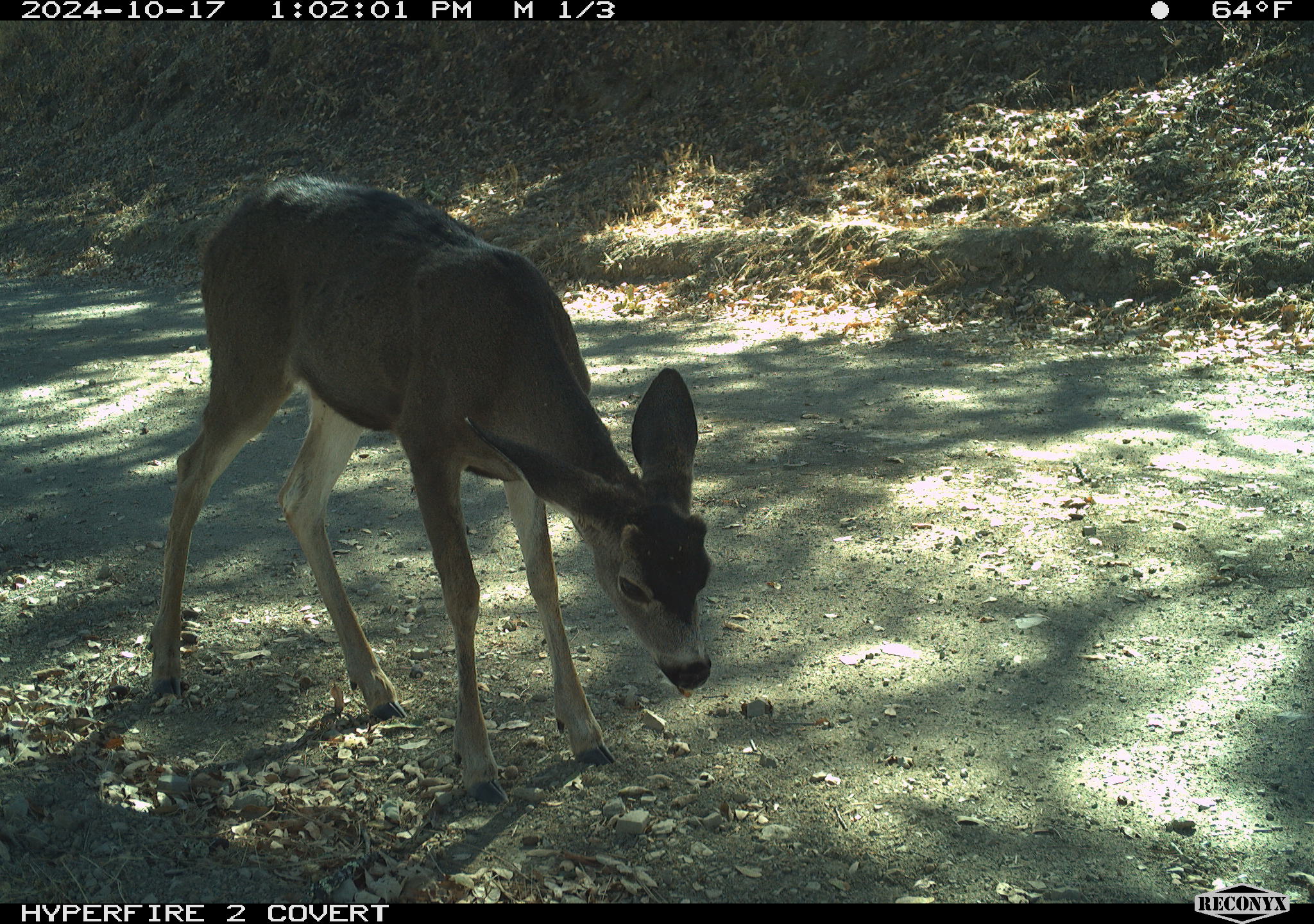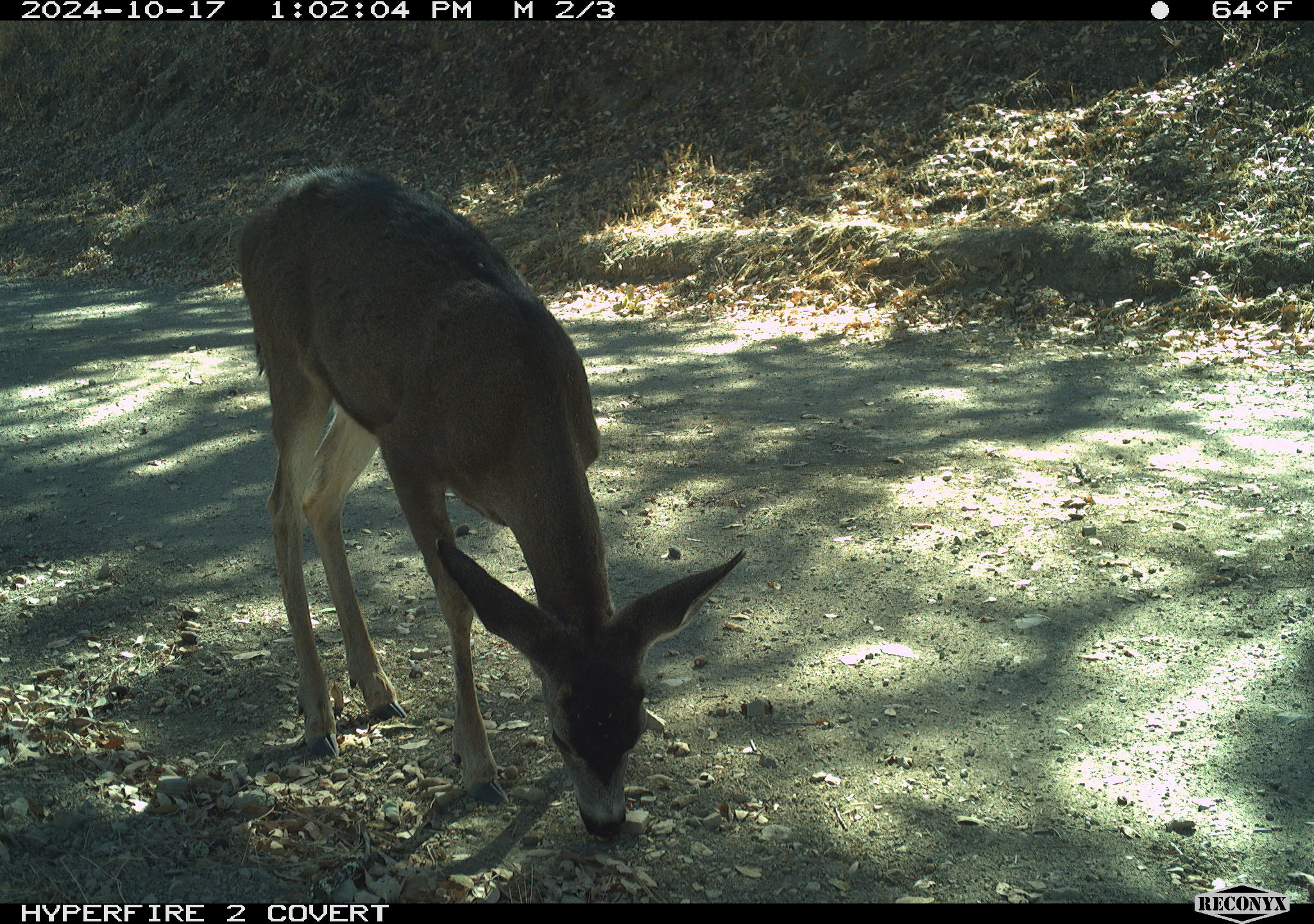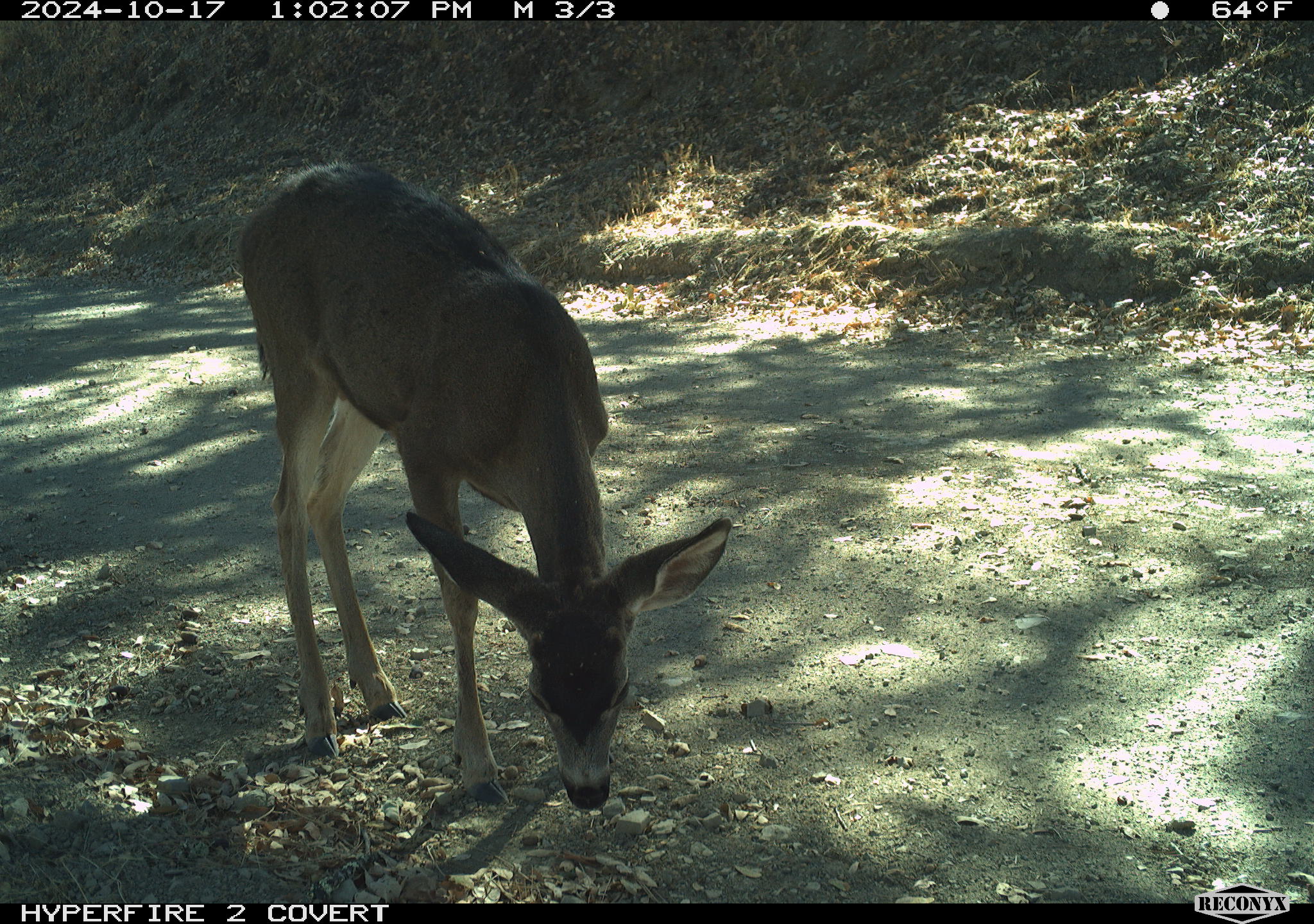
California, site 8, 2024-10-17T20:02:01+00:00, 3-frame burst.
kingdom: Animalia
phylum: Chordata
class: Mammalia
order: Artiodactyla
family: Cervidae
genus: Odocoileus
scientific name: Odocoileus hemionus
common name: mule deer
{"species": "mule deer (Odocoileus hemionus)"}